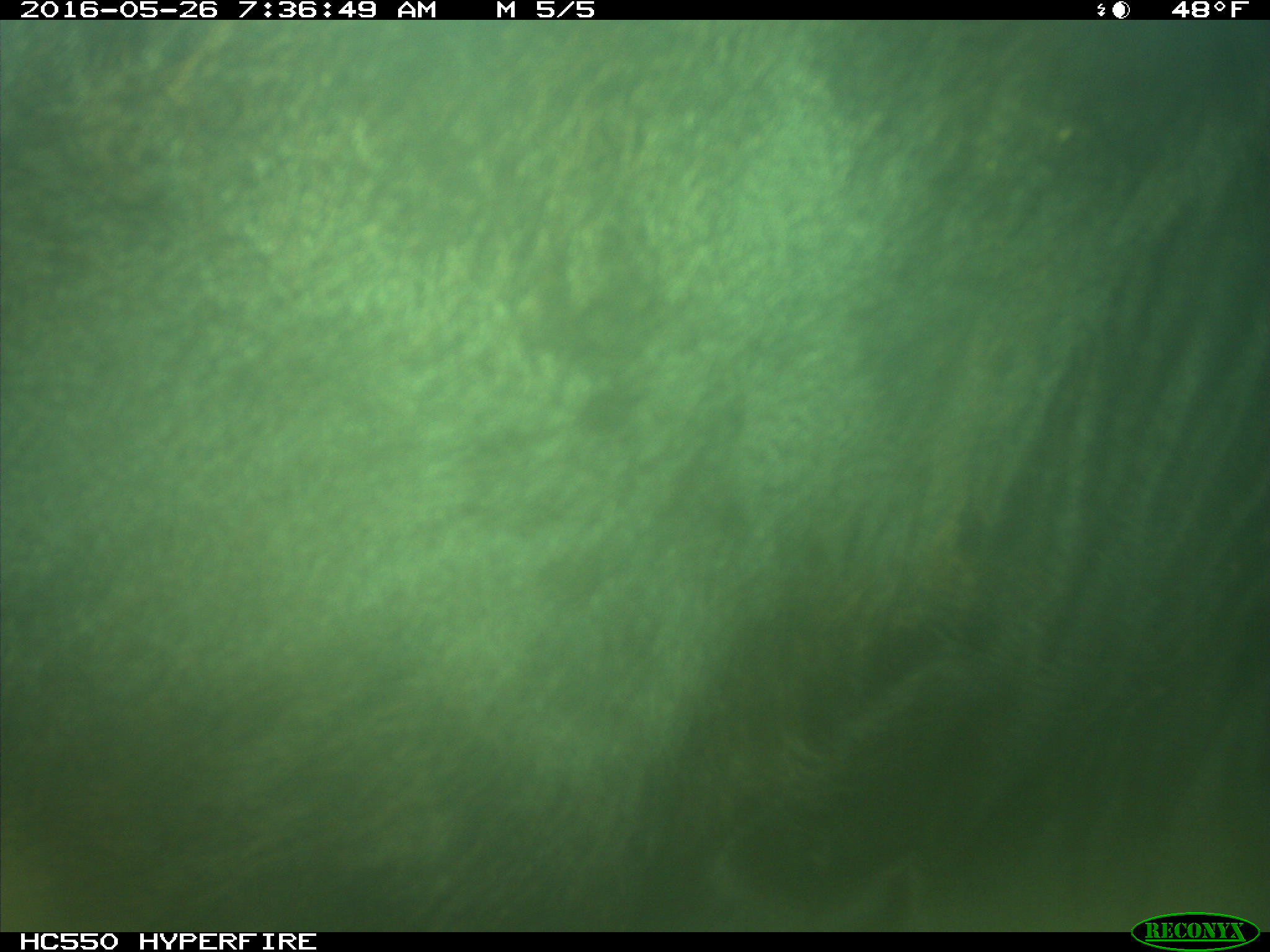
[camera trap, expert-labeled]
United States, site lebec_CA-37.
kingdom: Animalia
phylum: Chordata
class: Mammalia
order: Artiodactyla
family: Bovidae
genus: Bos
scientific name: Bos taurus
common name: domestic cow